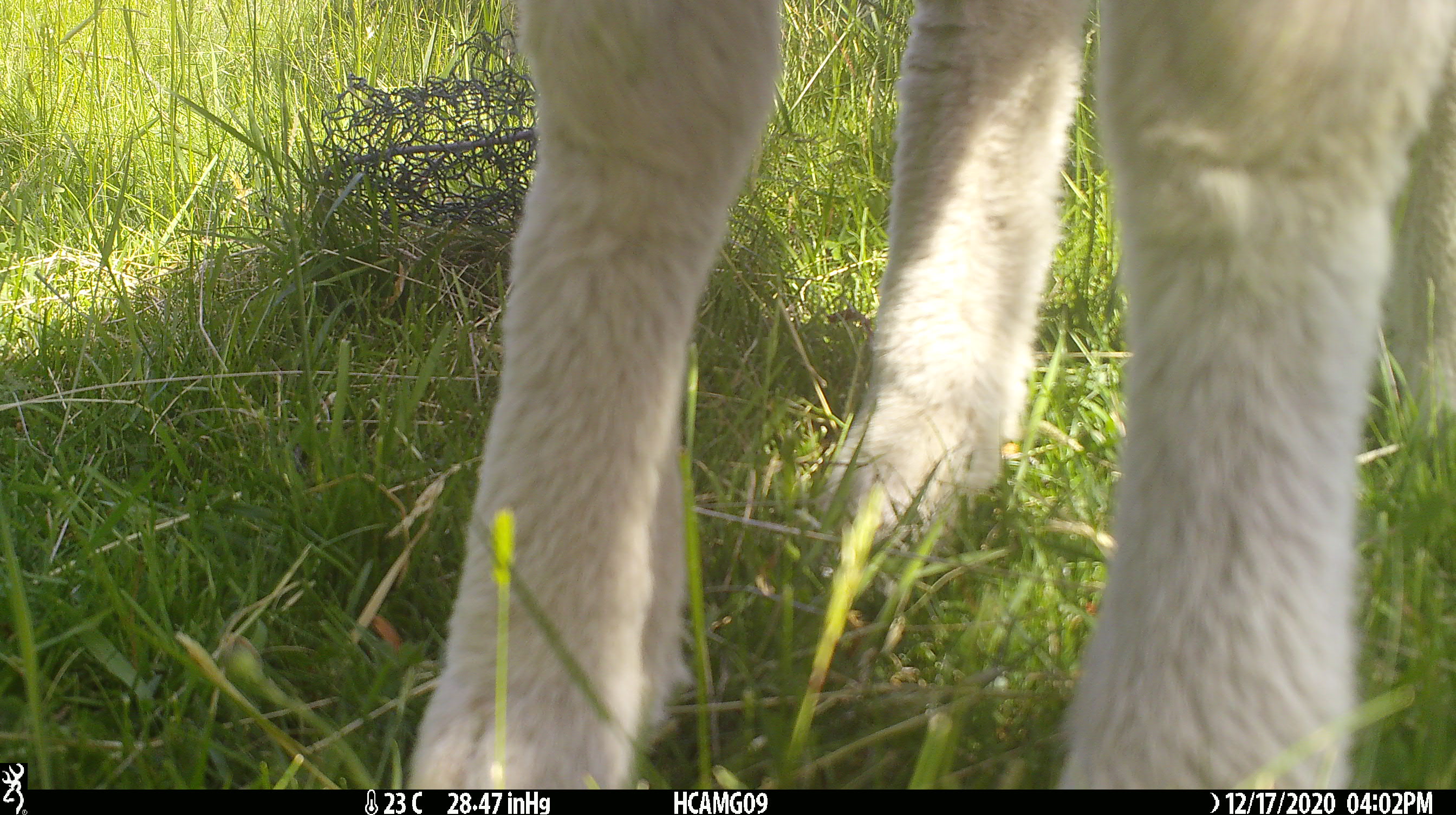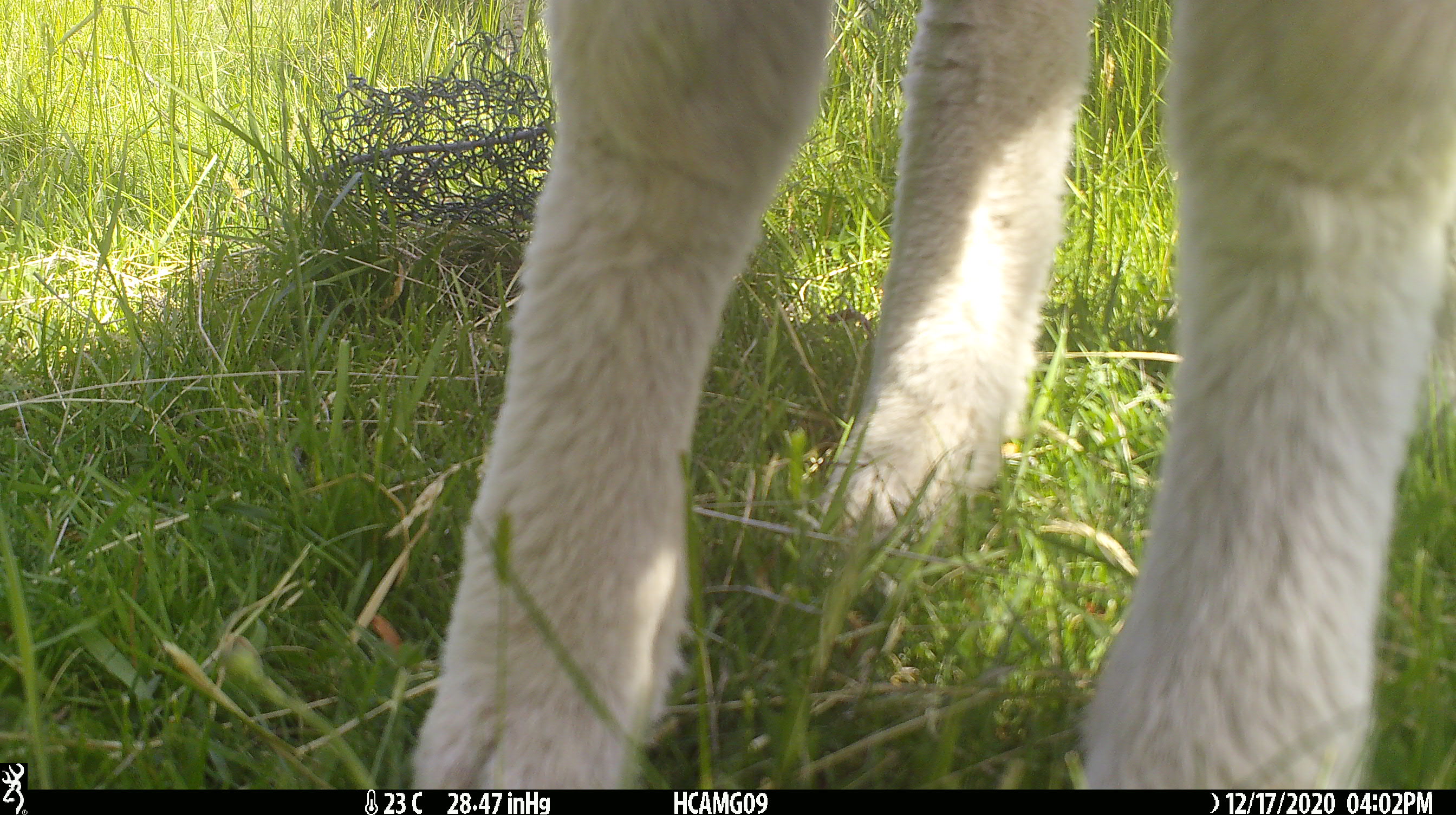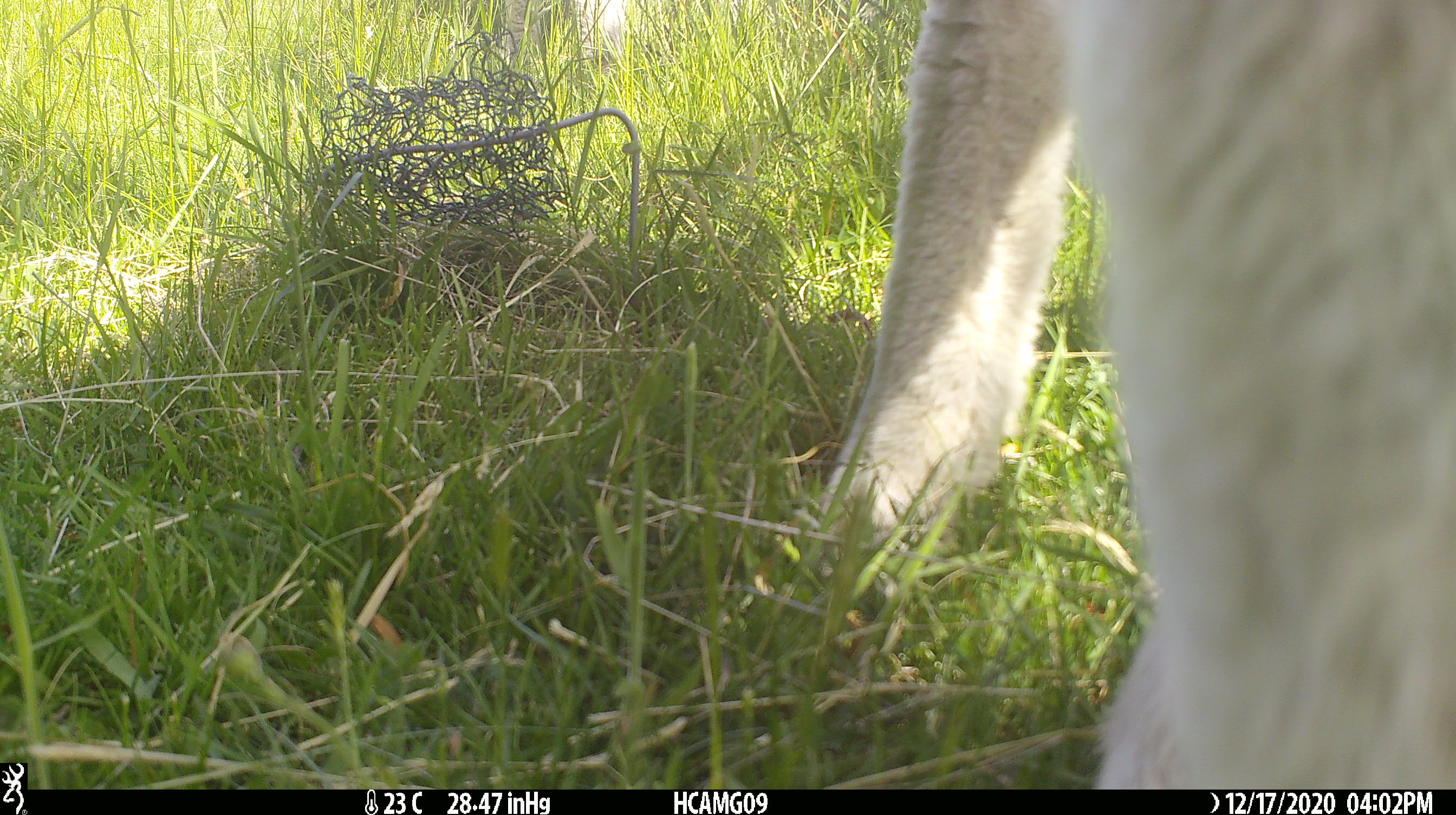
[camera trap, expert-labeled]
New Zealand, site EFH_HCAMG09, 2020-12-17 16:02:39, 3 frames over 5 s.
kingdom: Animalia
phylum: Chordata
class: Mammalia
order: Artiodactyla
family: Bovidae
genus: Ovis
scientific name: Ovis aries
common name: domestic sheep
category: sheep